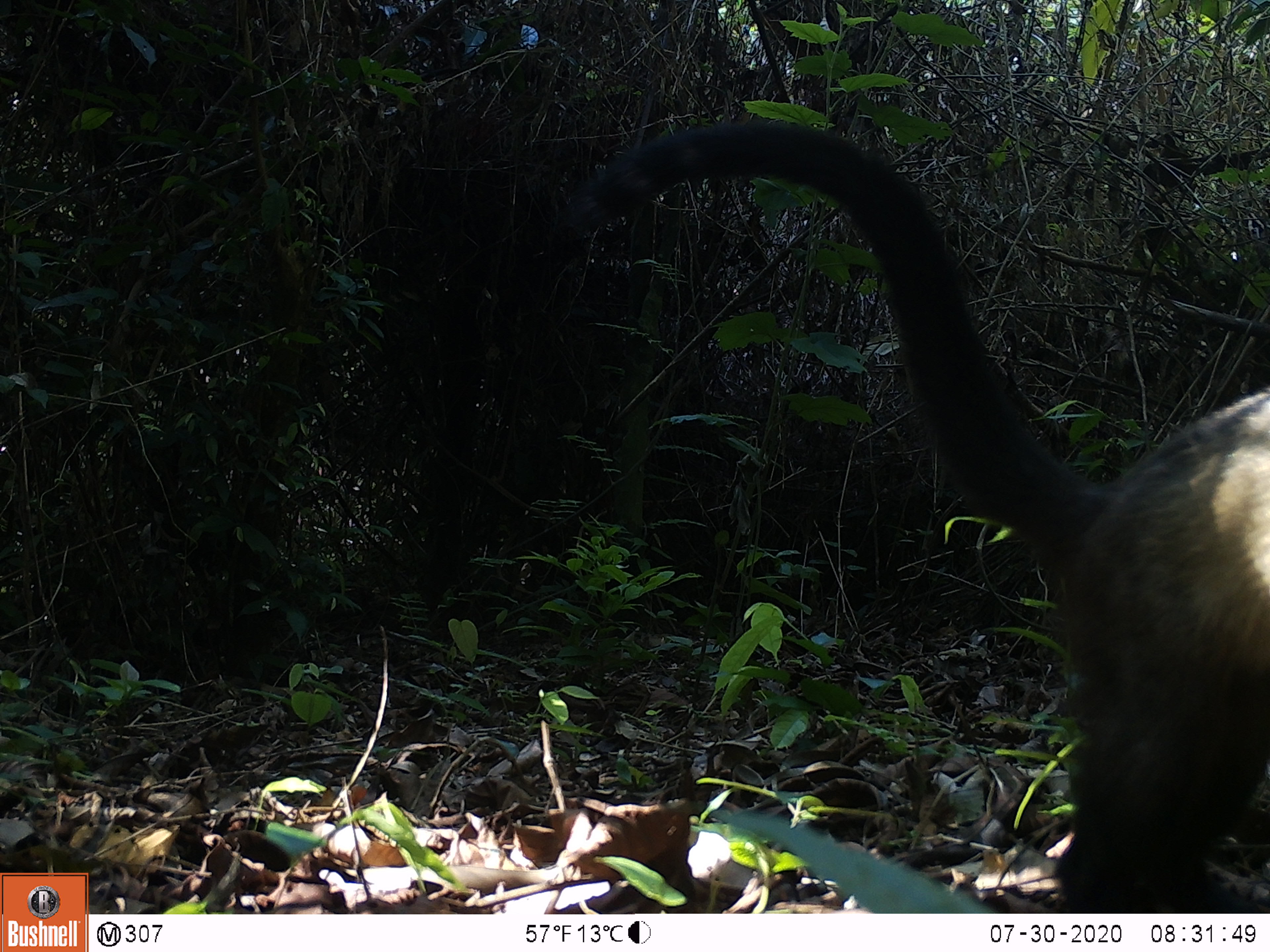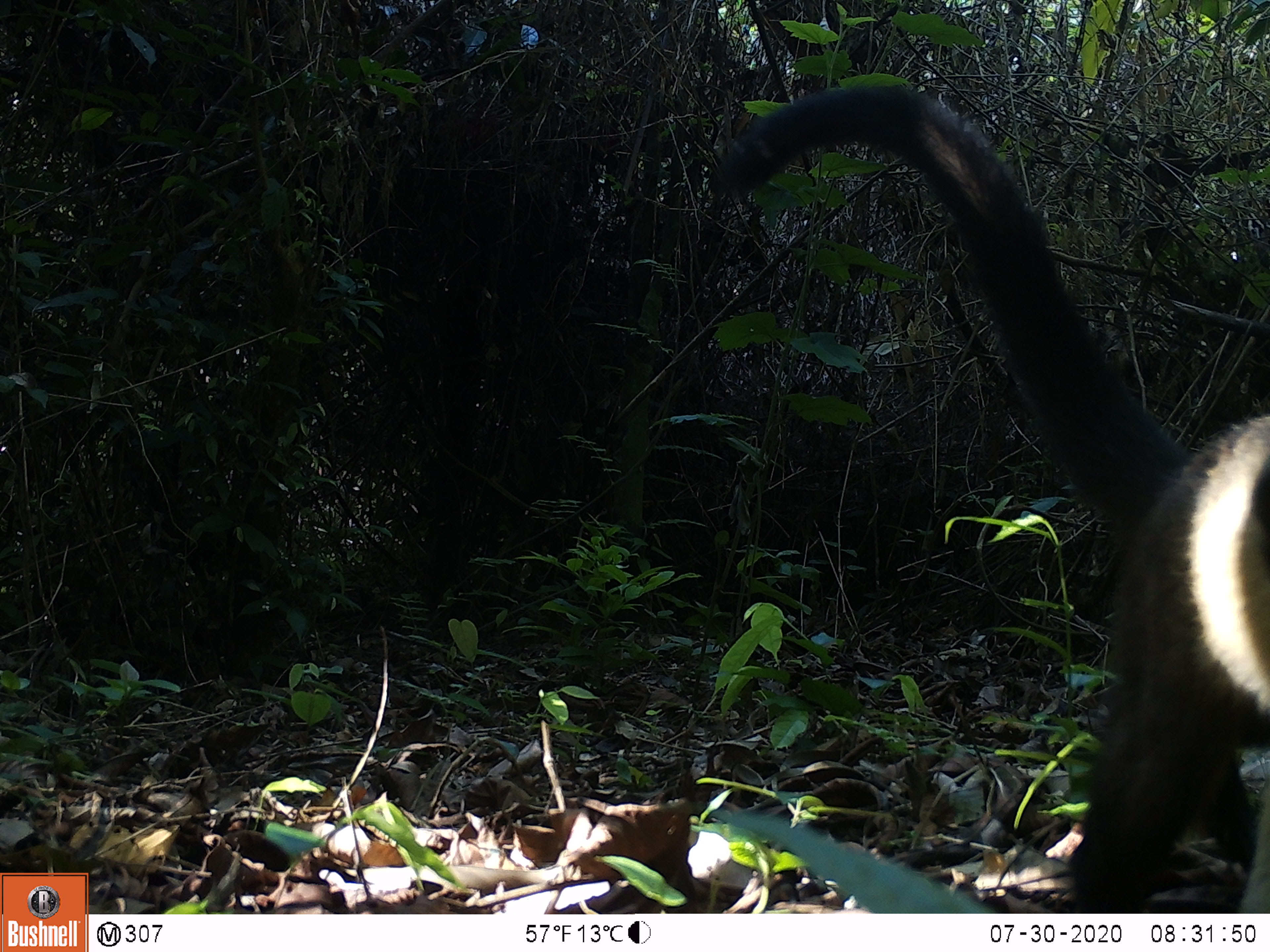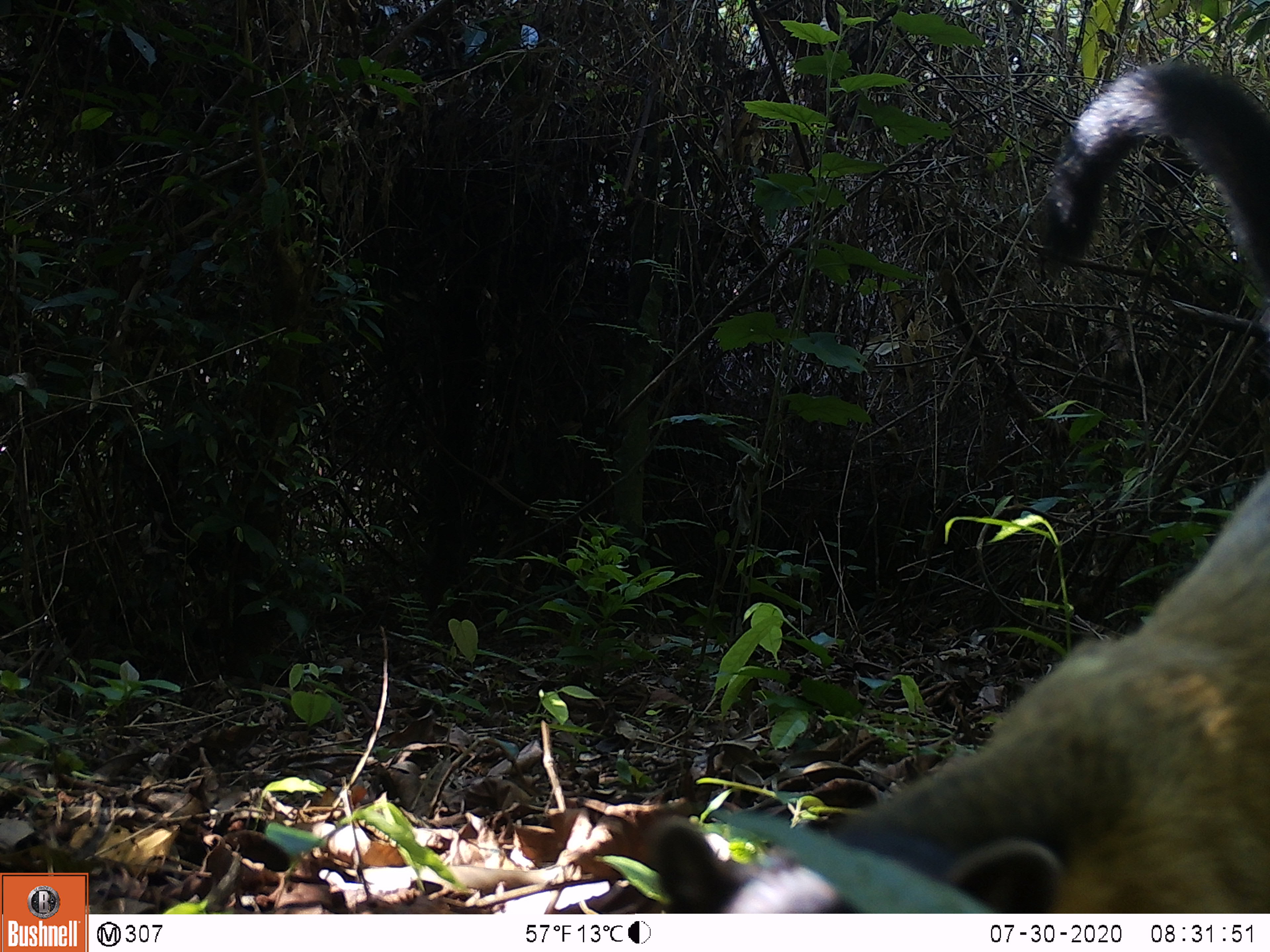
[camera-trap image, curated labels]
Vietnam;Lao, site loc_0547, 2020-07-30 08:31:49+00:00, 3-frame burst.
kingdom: Animalia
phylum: Chordata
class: Mammalia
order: Carnivora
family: Mustelidae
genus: Martes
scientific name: Martes flavigula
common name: yellow-throated marten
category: yellow throated marten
Yellow throated marten (yellow-throated marten) (Martes flavigula). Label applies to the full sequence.